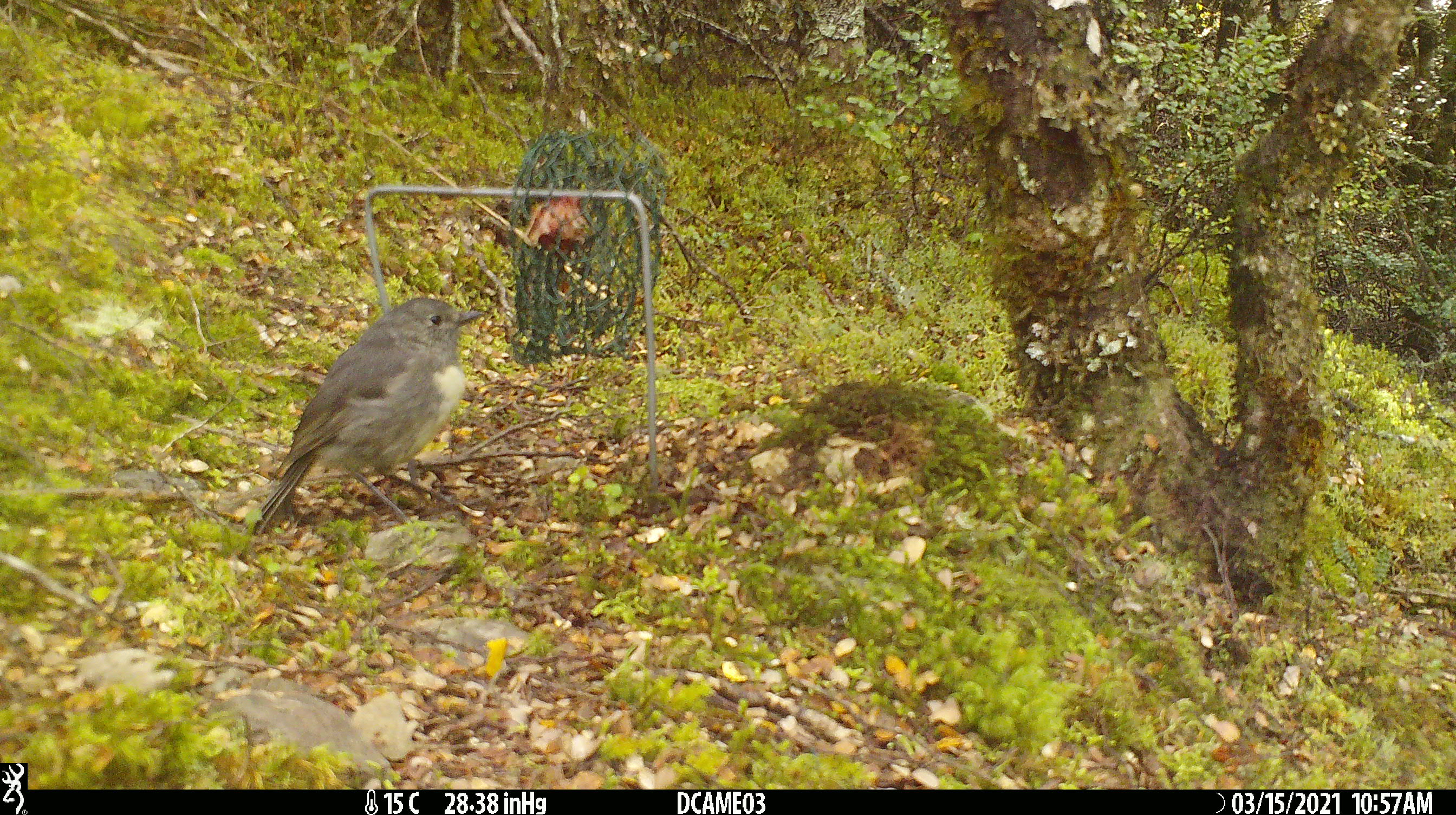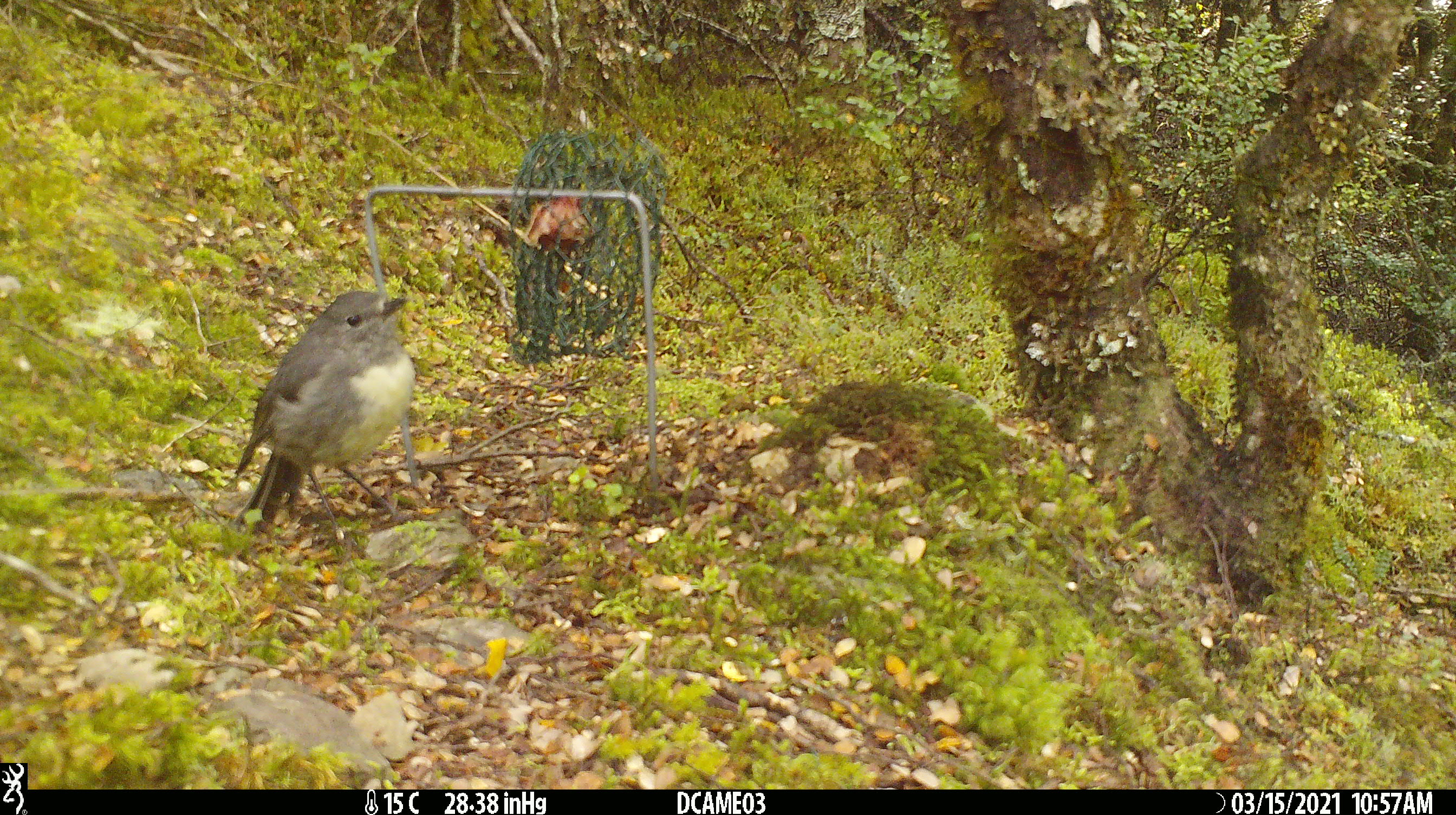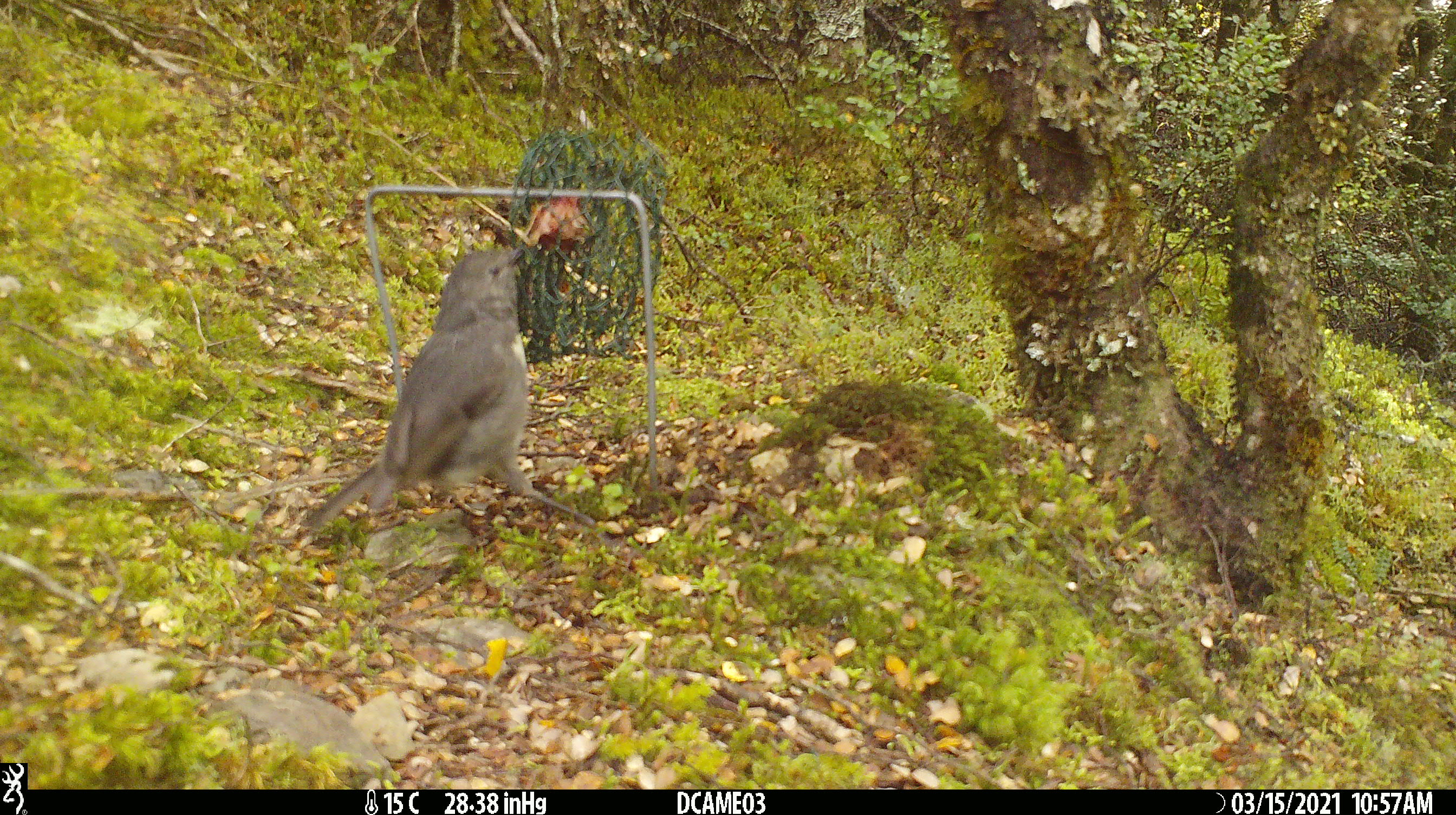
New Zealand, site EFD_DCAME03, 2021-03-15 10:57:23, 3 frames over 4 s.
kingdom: Animalia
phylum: Chordata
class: Aves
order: Passeriformes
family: Petroicidae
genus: Petroica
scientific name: Petroica australis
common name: new zealand robin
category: robin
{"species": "robin (new zealand robin) (Petroica australis)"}